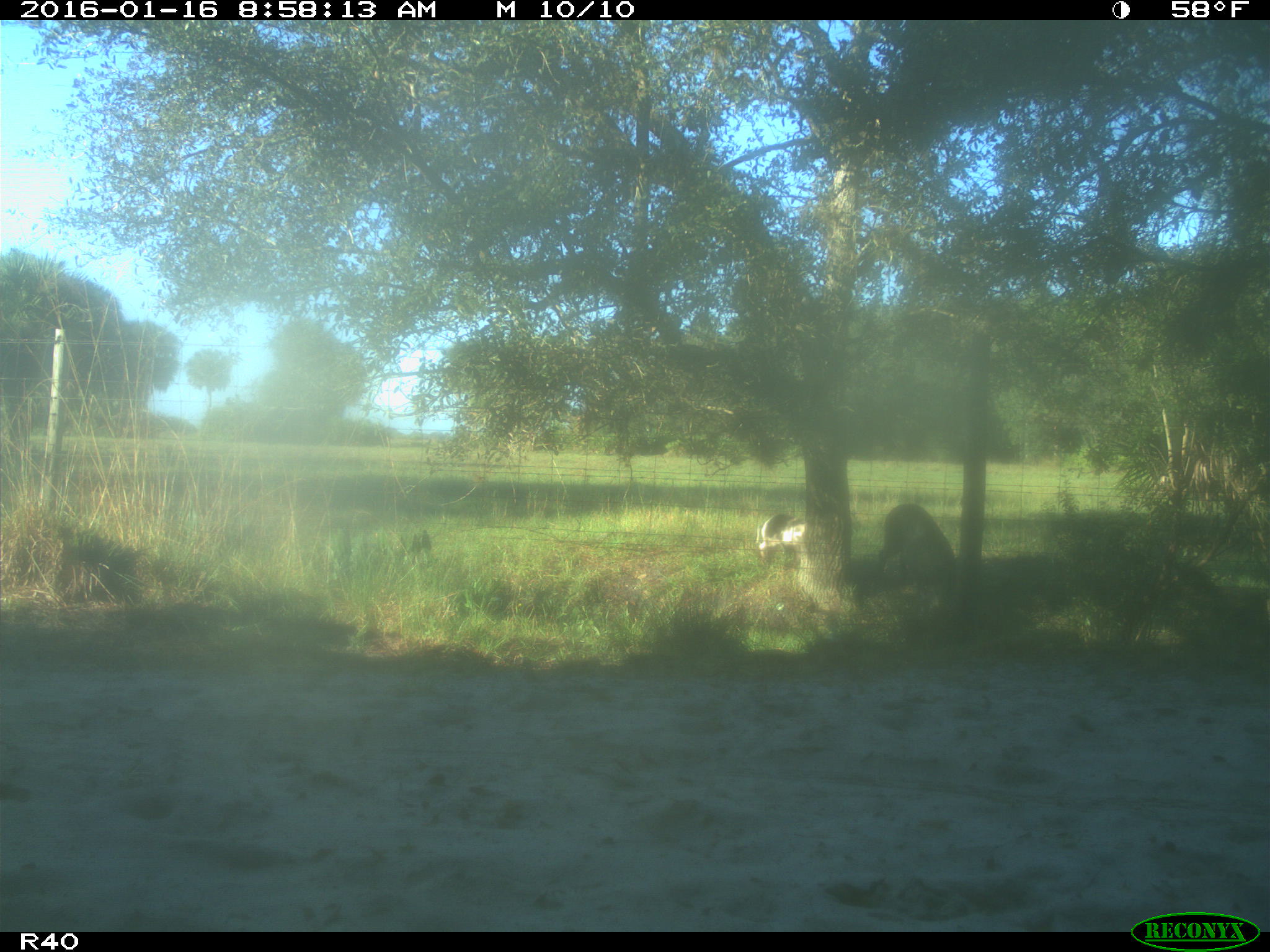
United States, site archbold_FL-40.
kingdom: Animalia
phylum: Chordata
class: Mammalia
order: Artiodactyla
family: Suidae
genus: Sus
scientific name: Sus scrofa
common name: wild boar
Sus scrofa (wild boar).